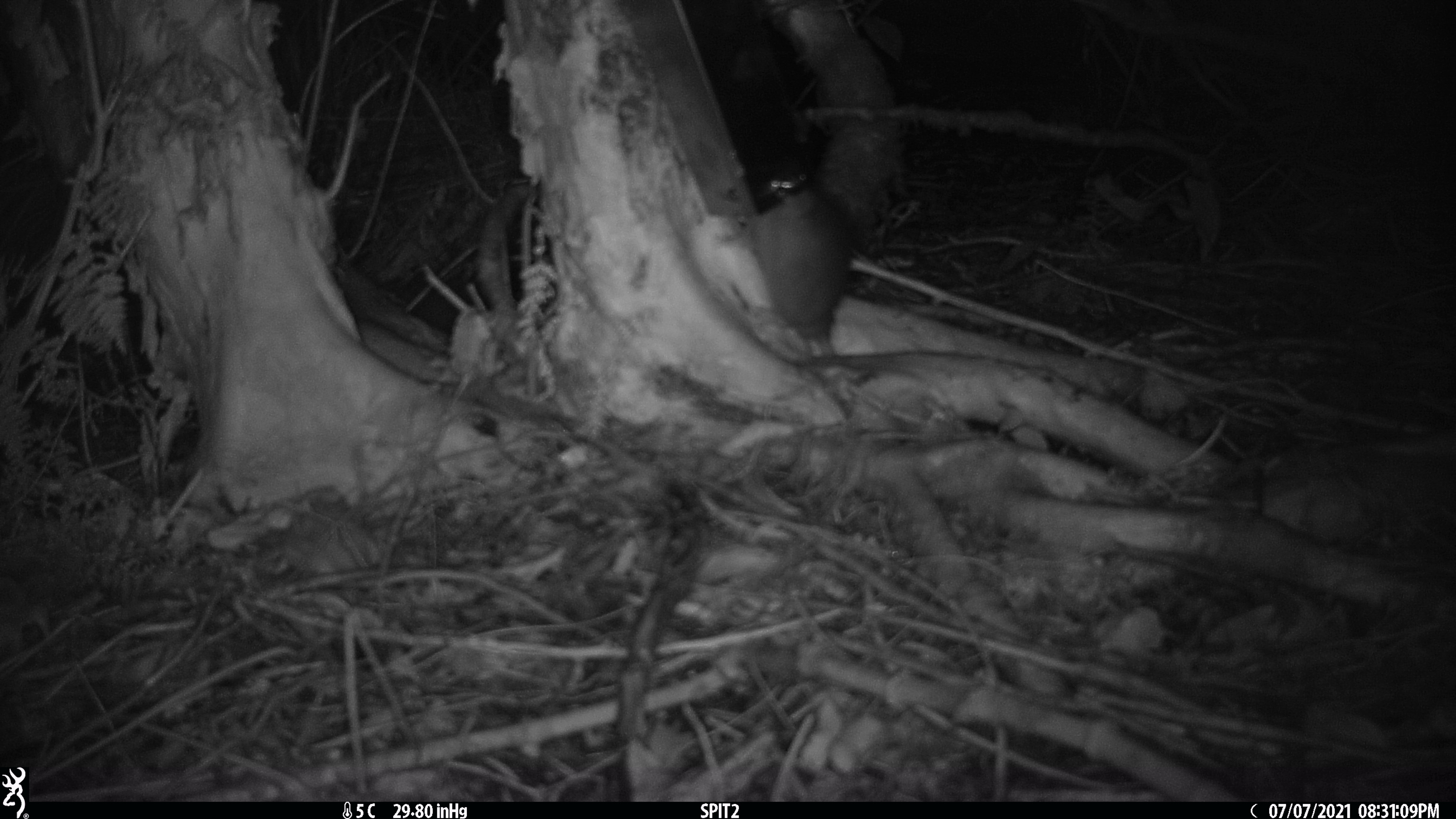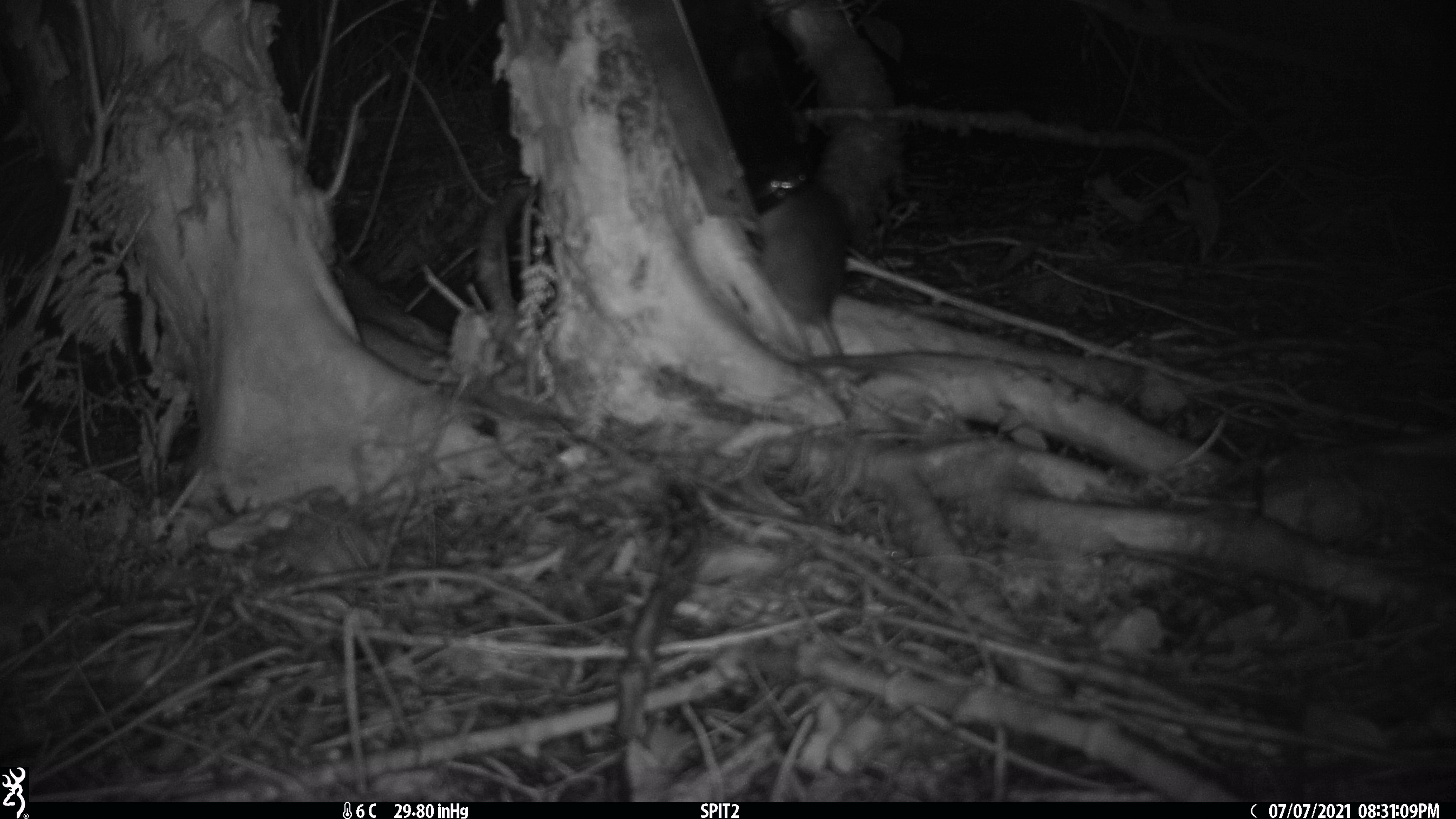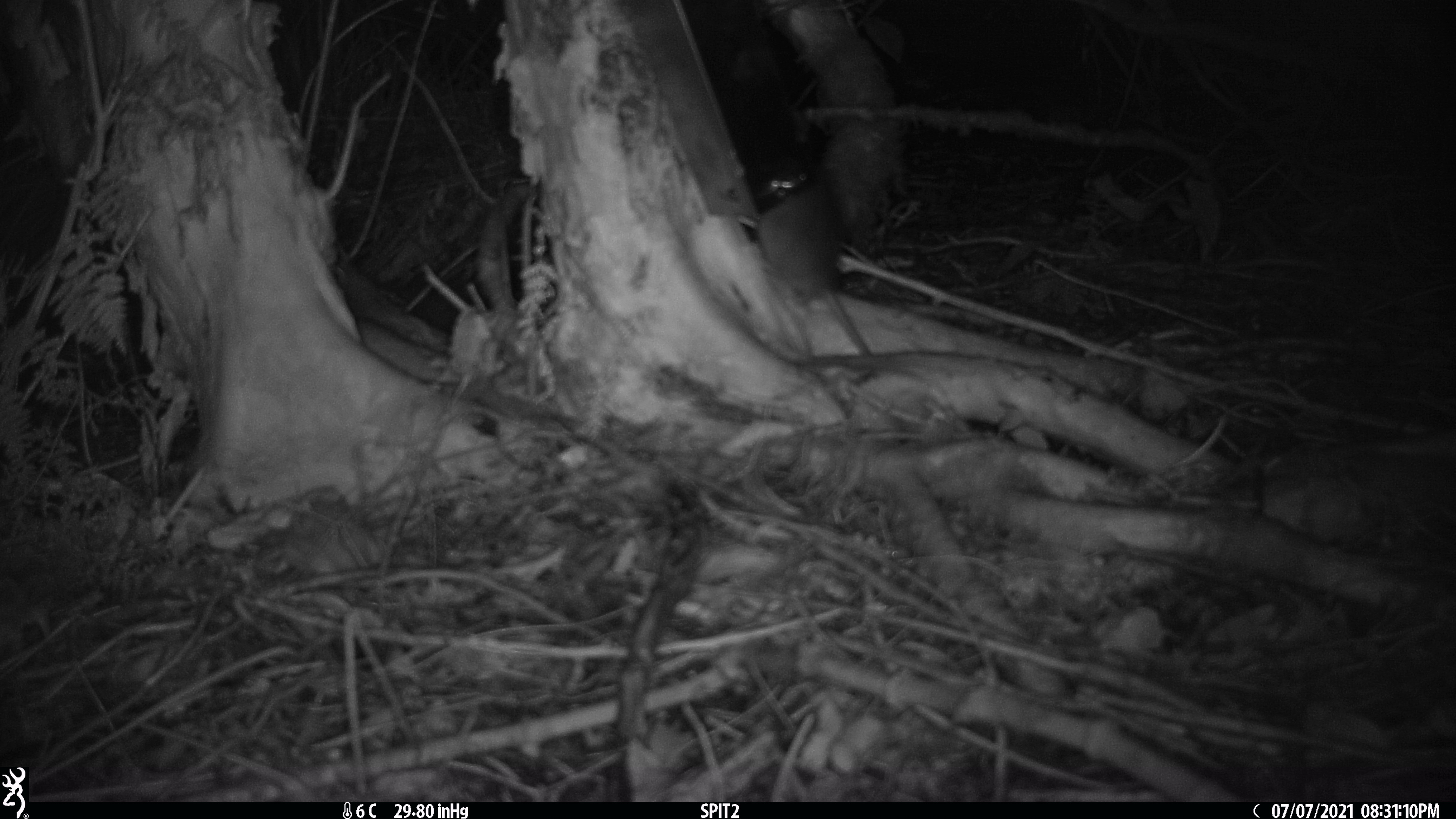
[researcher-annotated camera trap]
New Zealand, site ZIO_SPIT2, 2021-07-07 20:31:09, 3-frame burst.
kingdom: Animalia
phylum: Chordata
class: Mammalia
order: Rodentia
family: Muridae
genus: Rattus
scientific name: Rattus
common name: rat